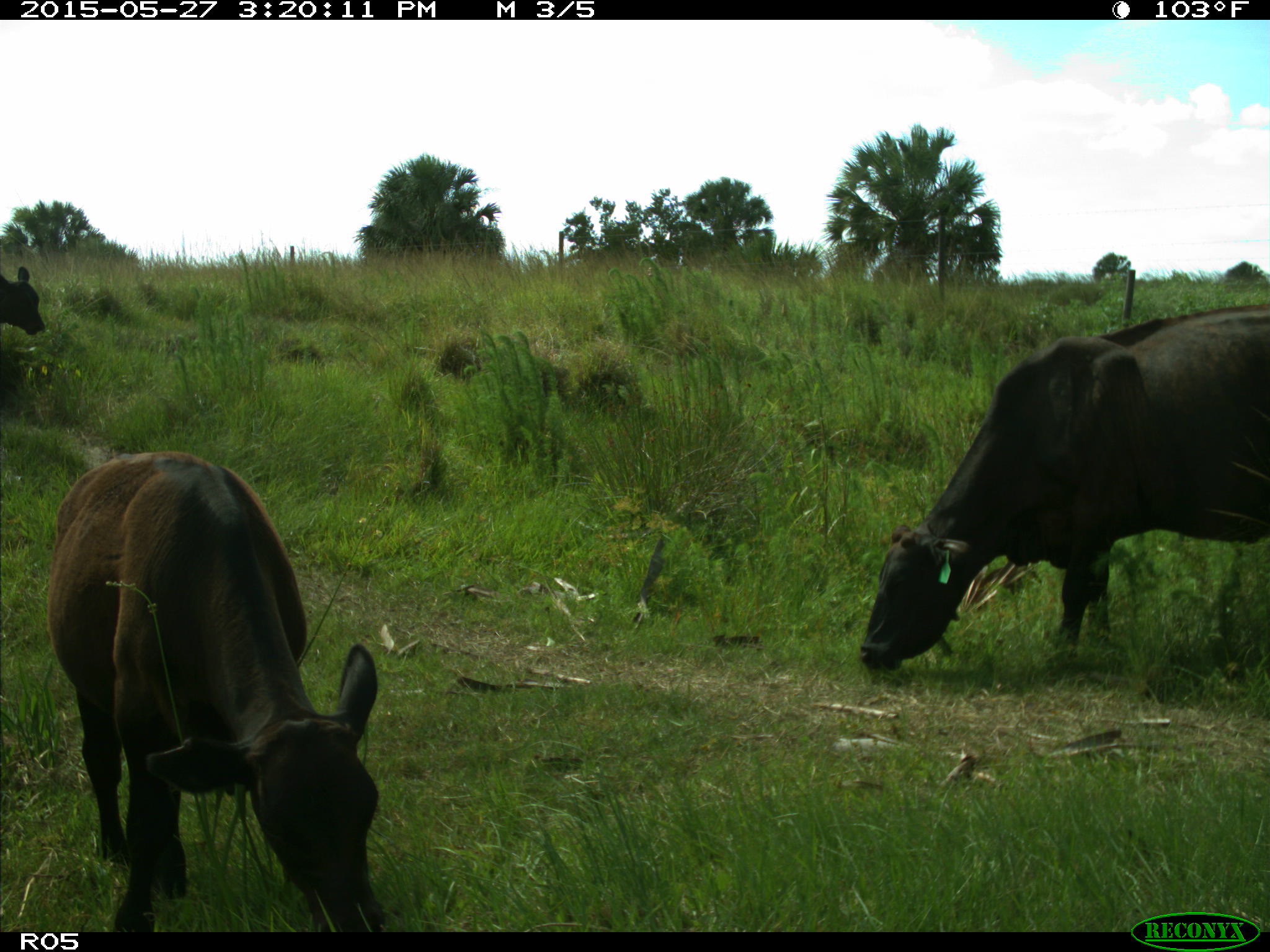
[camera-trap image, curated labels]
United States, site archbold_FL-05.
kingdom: Animalia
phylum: Chordata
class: Mammalia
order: Artiodactyla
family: Bovidae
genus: Bos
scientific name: Bos taurus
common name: domestic cow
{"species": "Bos taurus (domestic cow)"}